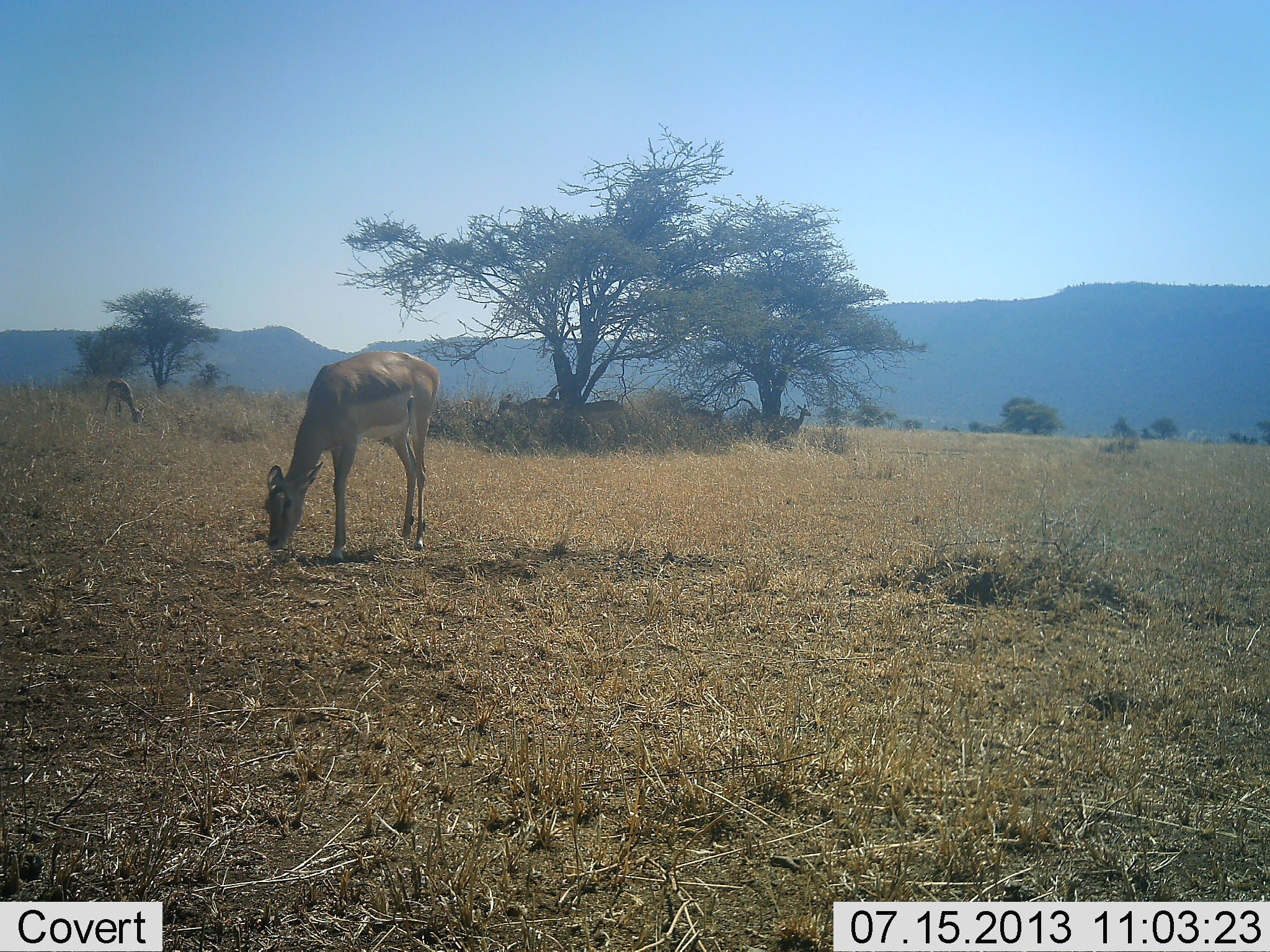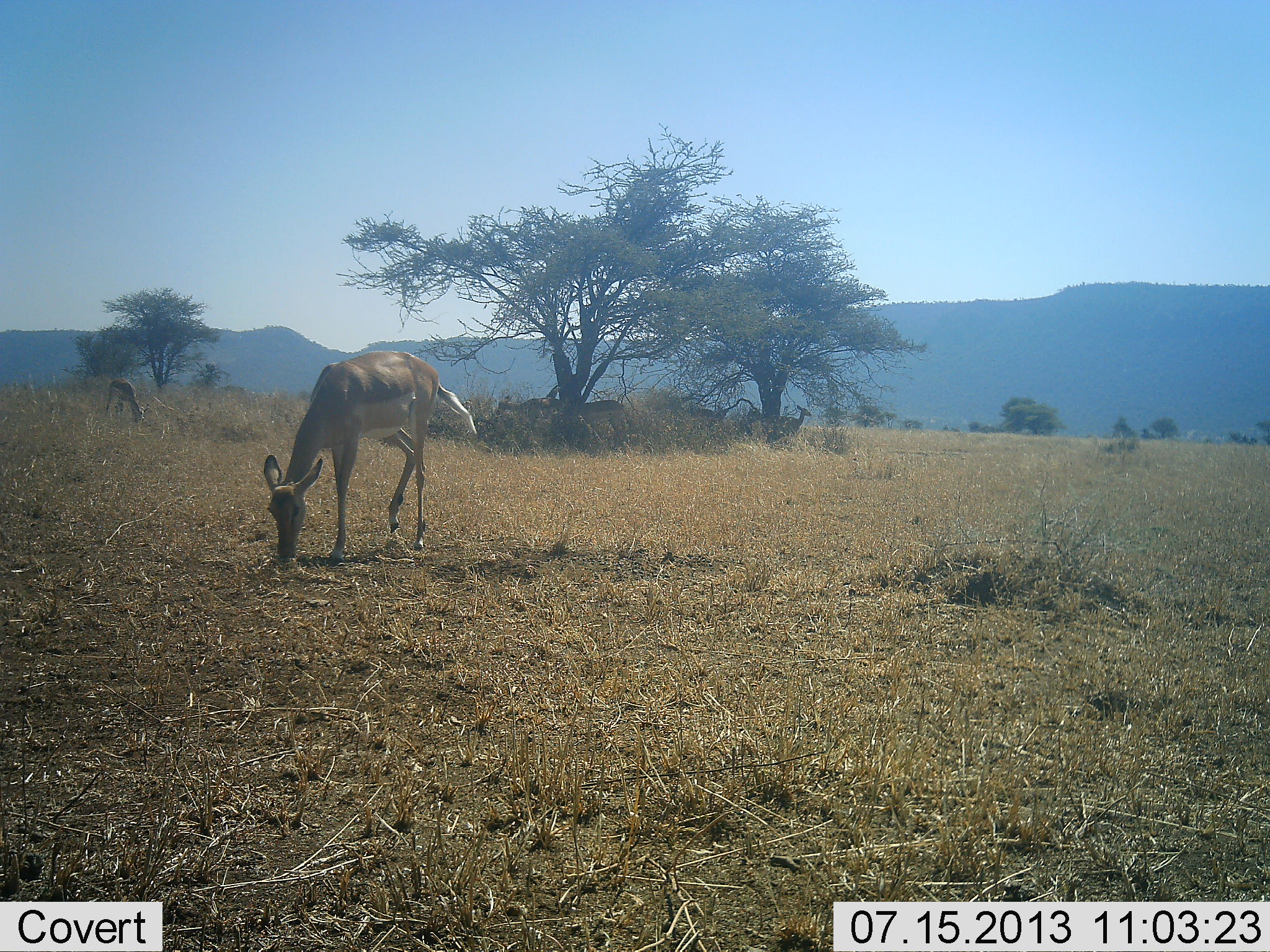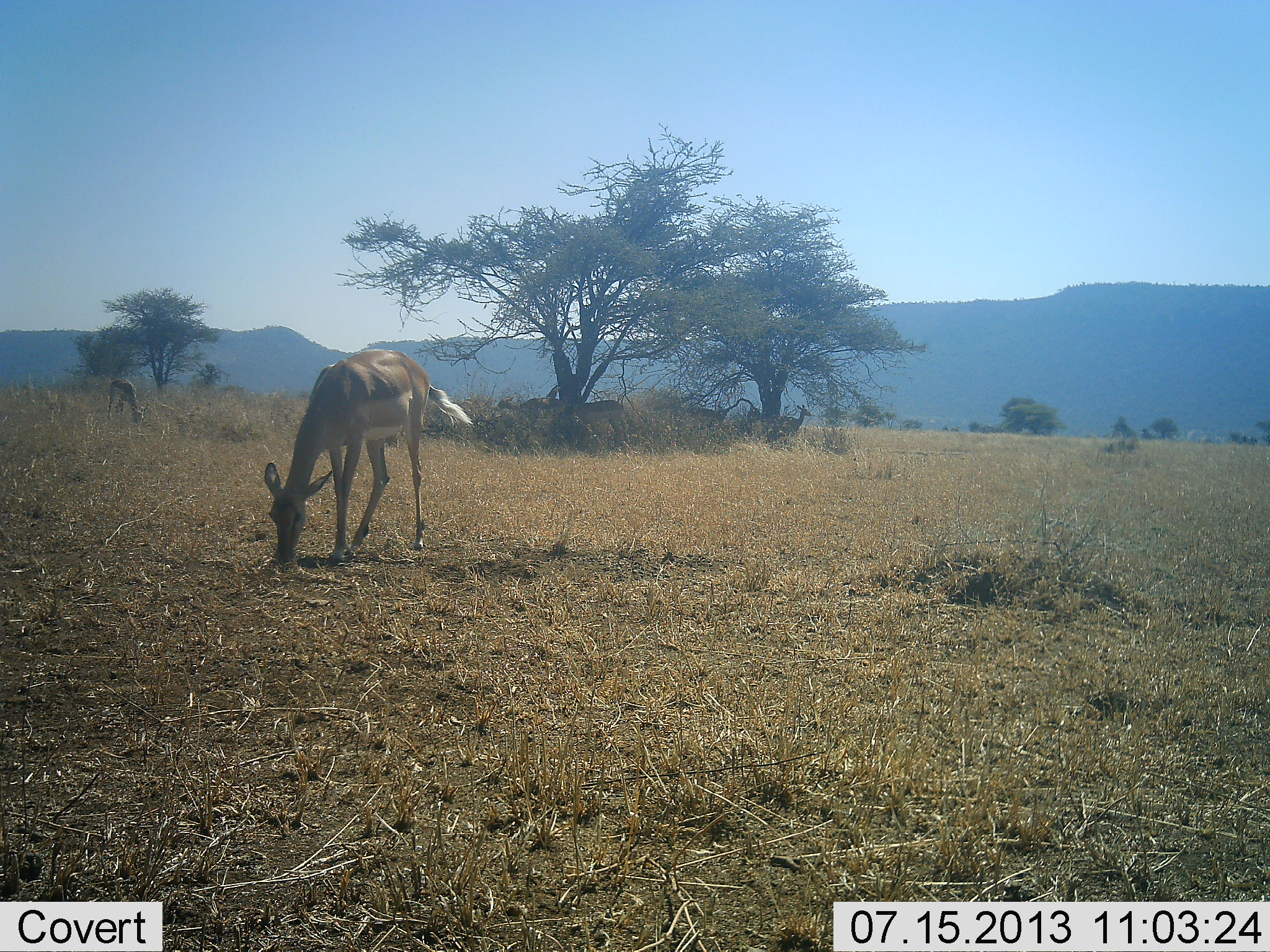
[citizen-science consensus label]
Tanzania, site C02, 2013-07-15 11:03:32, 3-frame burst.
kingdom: Animalia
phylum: Chordata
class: Mammalia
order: Artiodactyla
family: Bovidae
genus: Aepyceros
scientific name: Aepyceros melampus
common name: impala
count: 6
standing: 50%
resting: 10%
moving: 0%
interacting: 0%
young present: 0%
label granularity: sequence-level